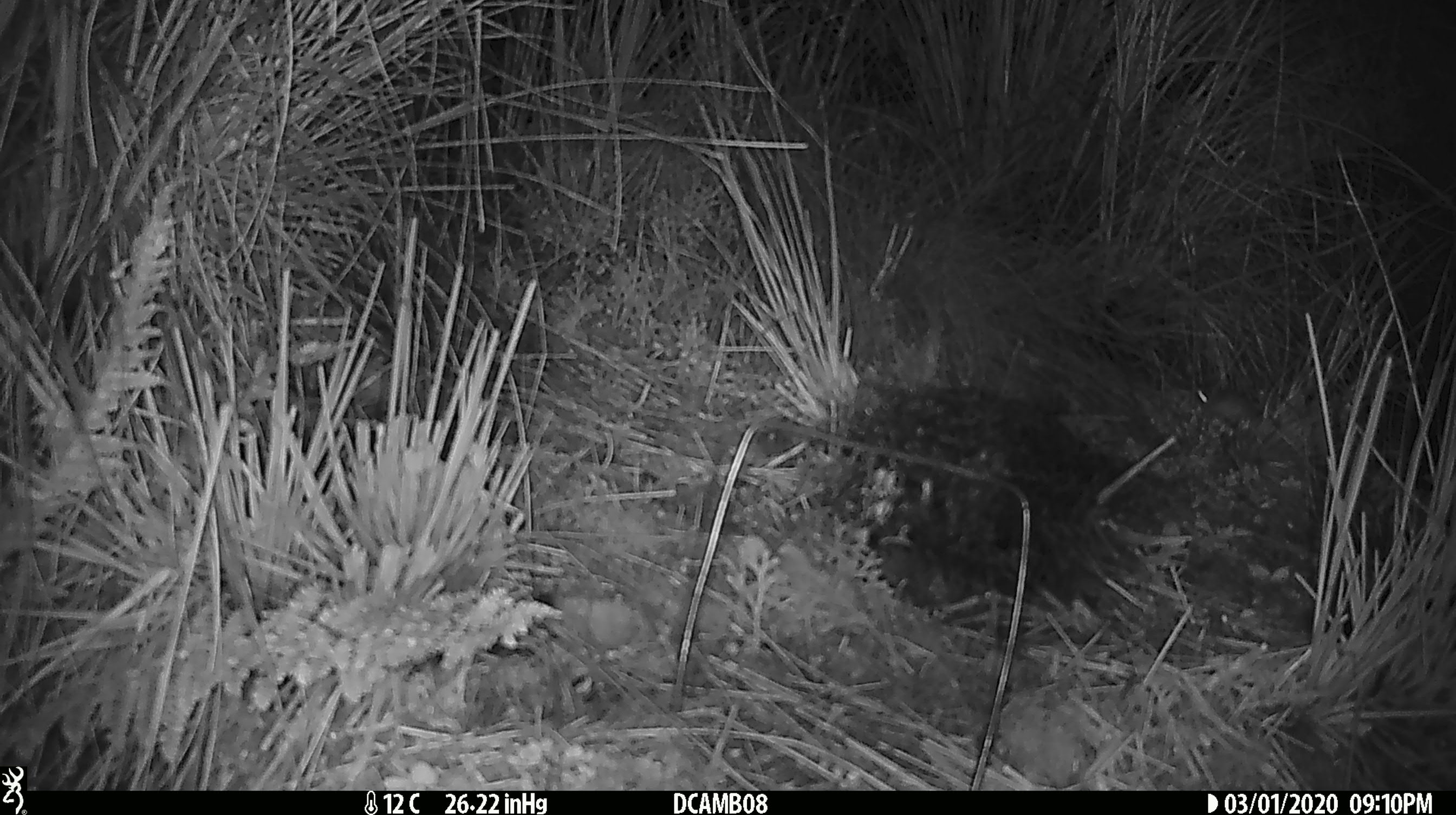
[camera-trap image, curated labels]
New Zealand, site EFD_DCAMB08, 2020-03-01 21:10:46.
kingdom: Animalia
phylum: Chordata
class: Mammalia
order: Rodentia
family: Muridae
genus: Mus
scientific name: Mus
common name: mouse